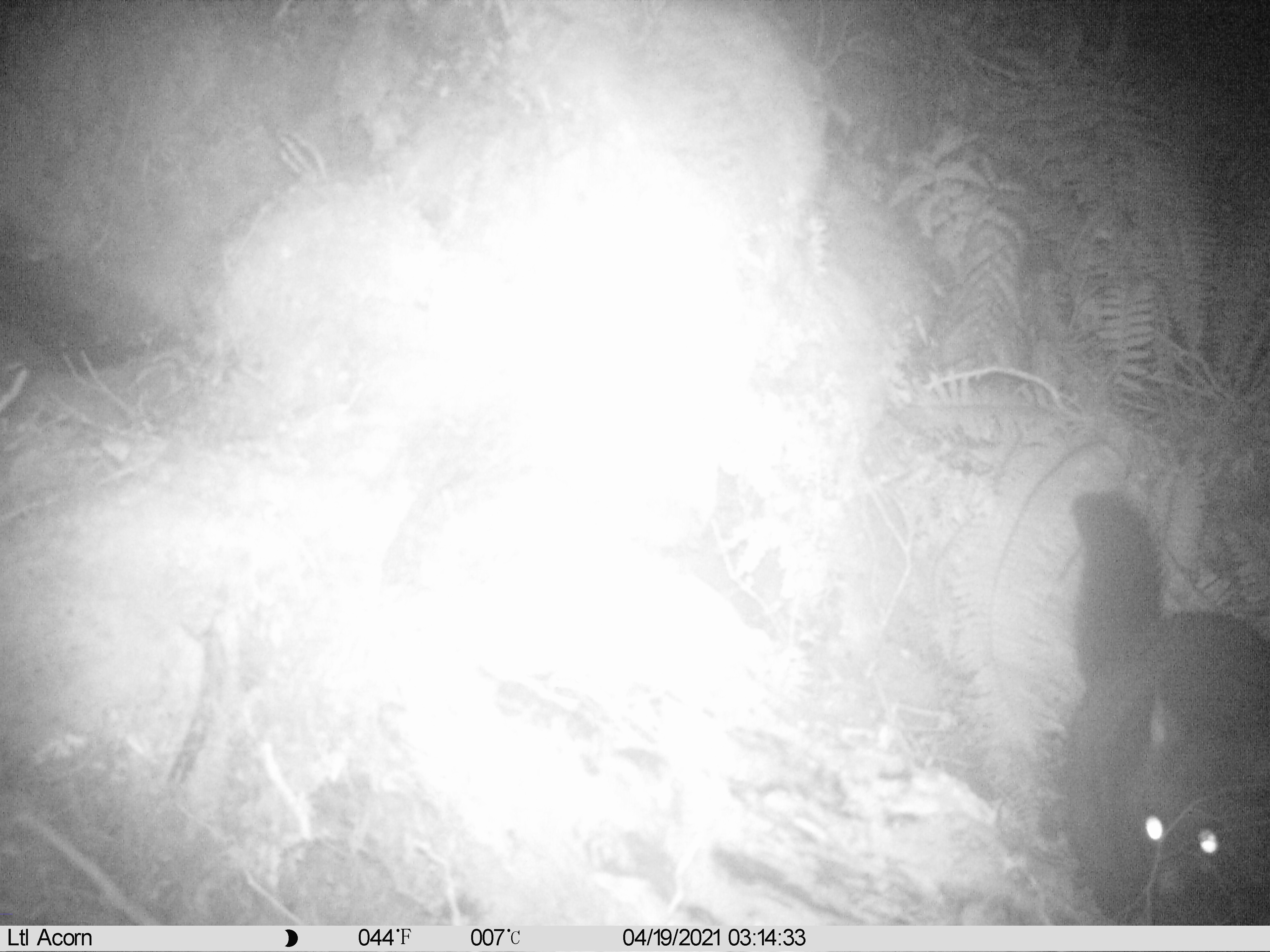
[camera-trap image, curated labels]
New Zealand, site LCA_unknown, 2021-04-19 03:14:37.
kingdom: Animalia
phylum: Chordata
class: Mammalia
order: Diprotodontia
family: Phalangeridae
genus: Trichosurus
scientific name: Trichosurus vulpecula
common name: common brushtail possum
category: possum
Possum (common brushtail possum) (Trichosurus vulpecula).